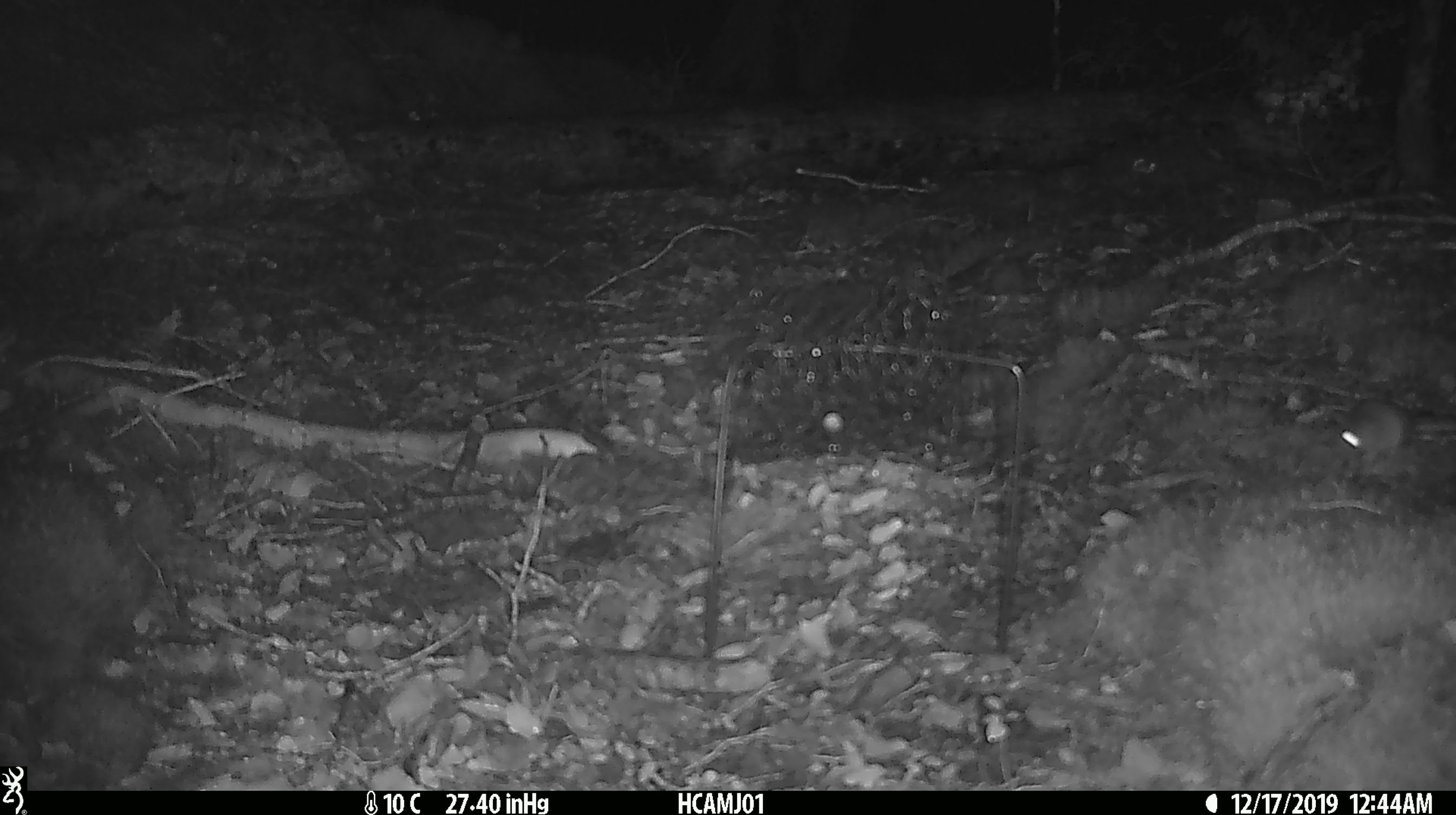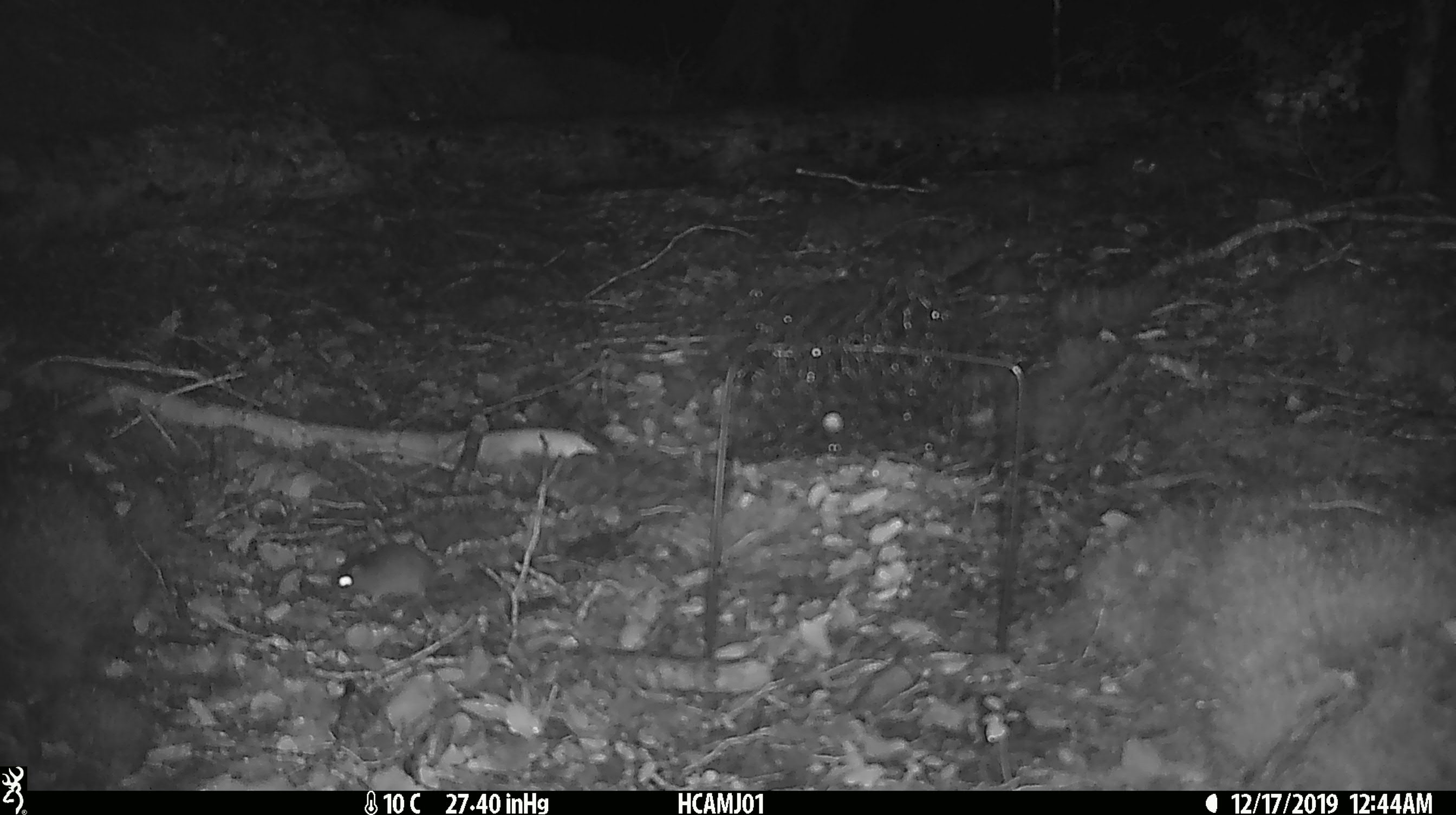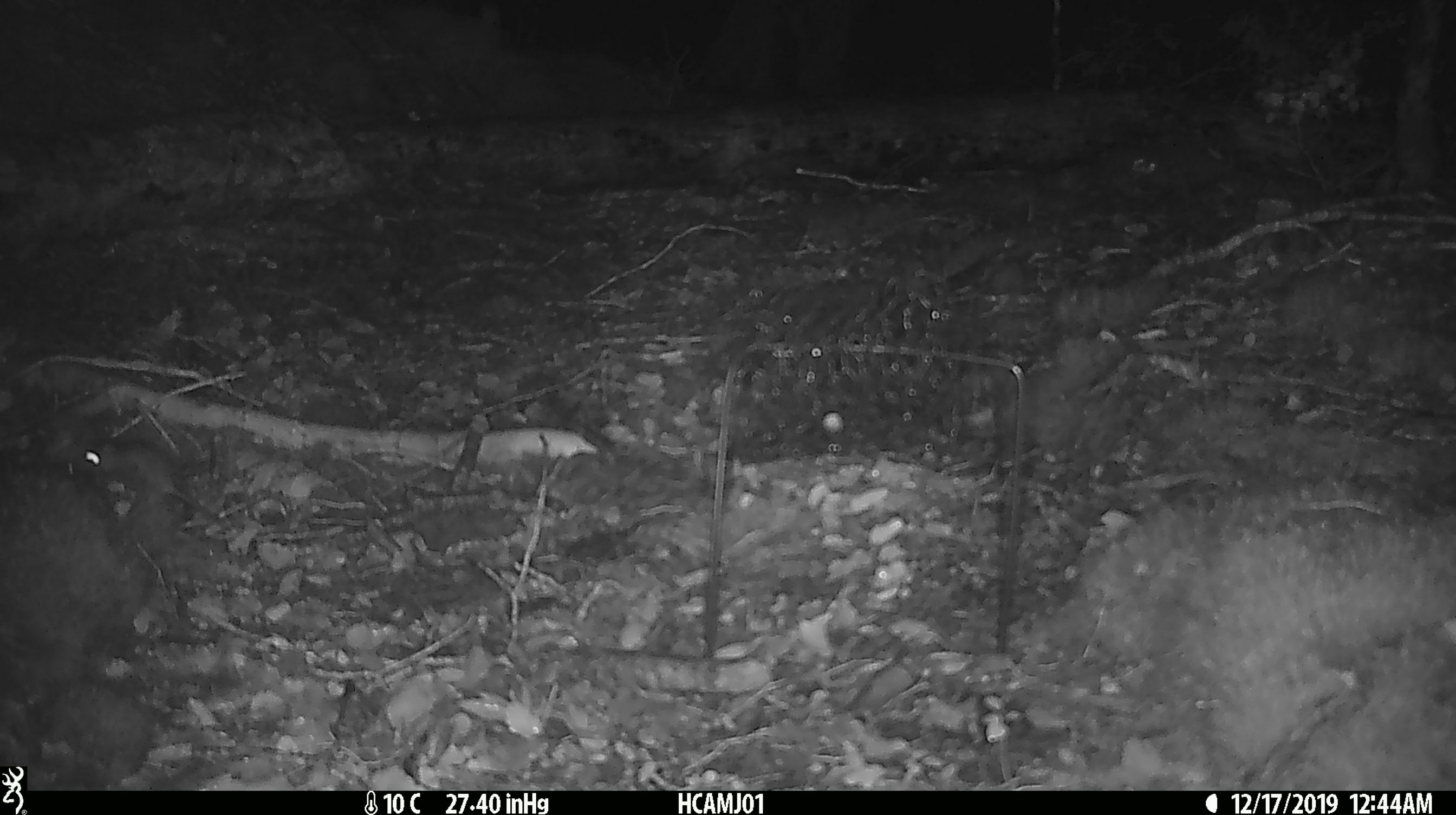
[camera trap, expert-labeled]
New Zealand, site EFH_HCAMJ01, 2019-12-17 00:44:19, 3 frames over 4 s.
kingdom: Animalia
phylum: Chordata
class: Mammalia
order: Rodentia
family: Muridae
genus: Mus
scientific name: Mus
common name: mouse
Mouse (Mus).